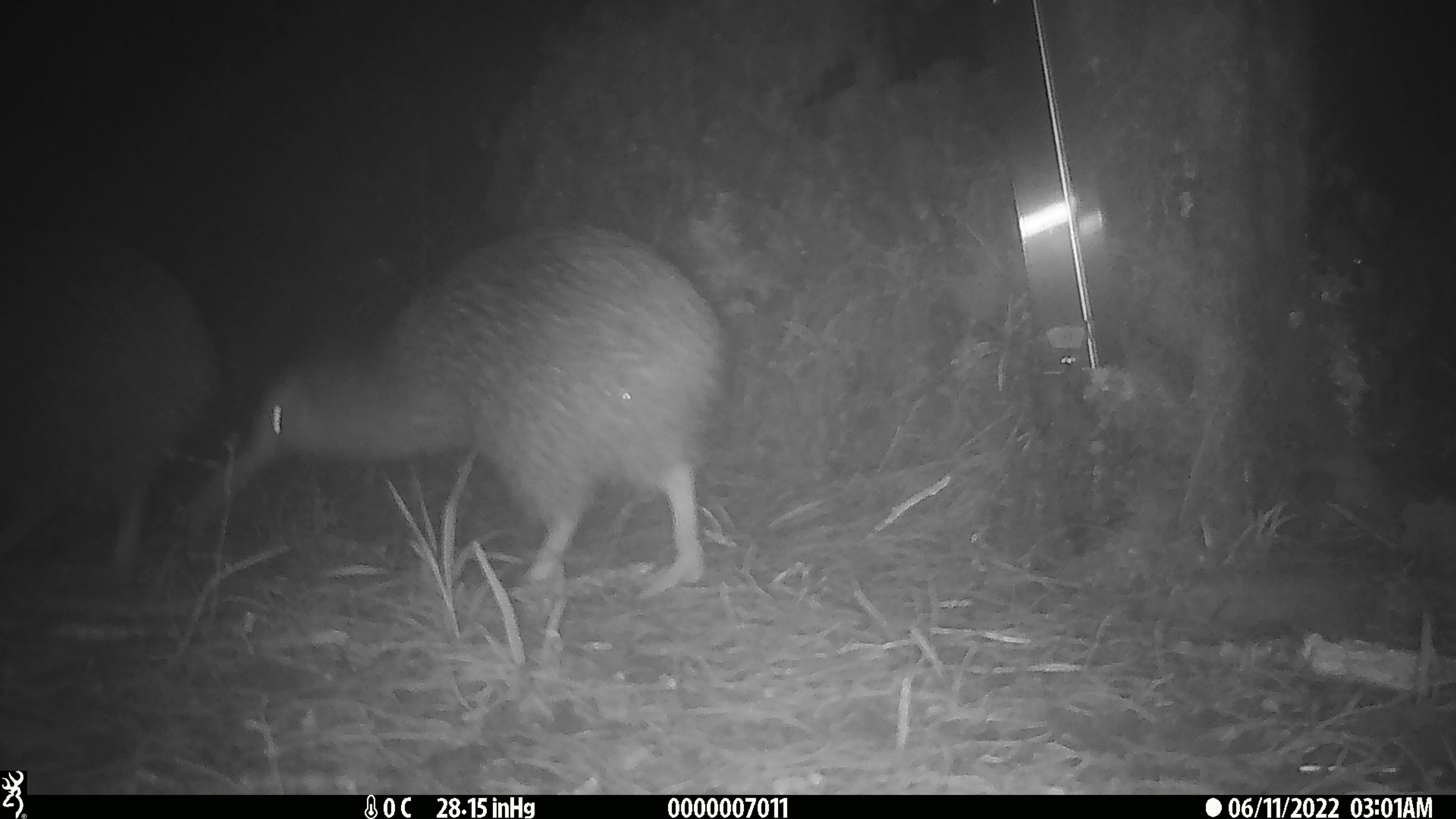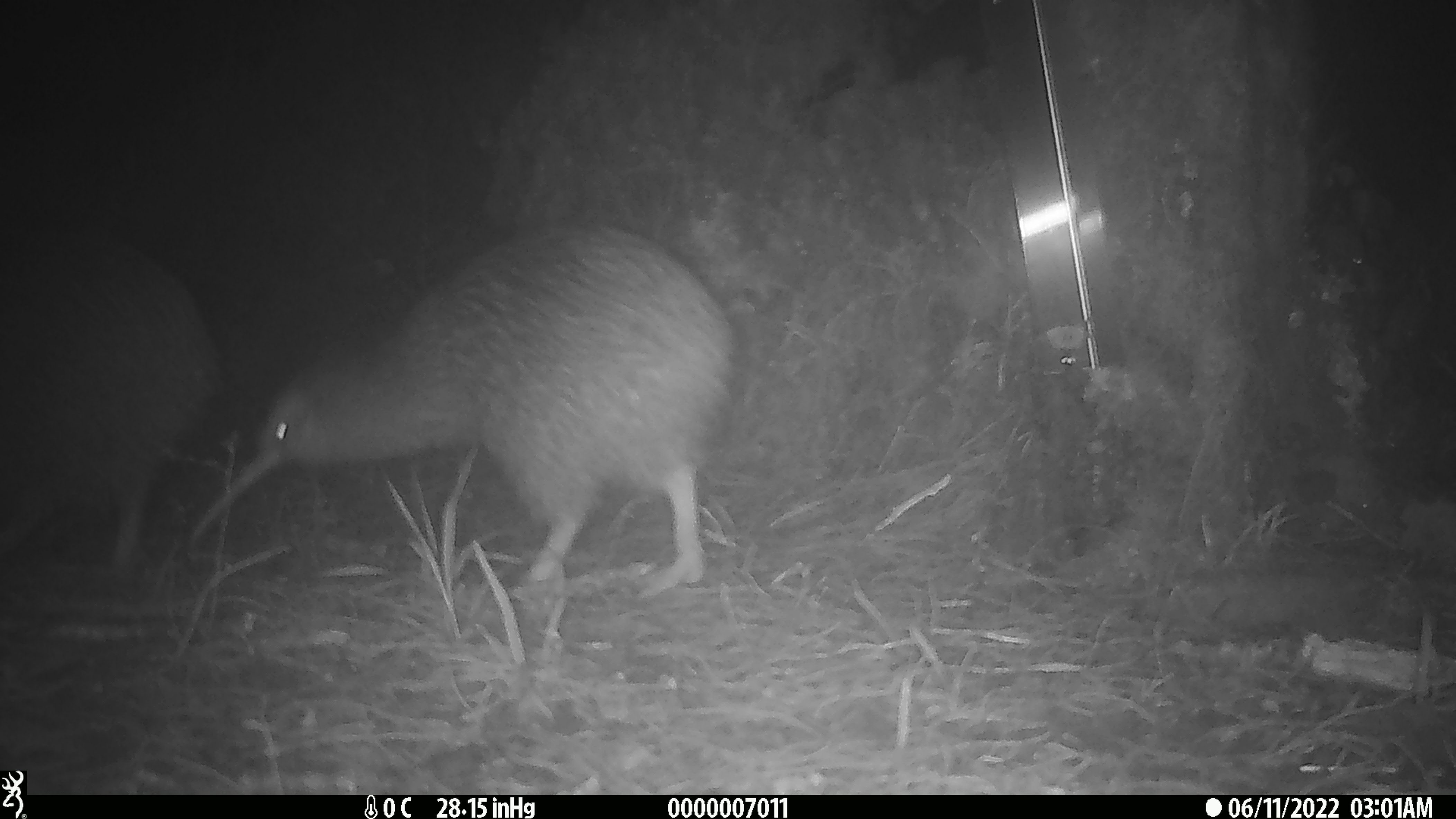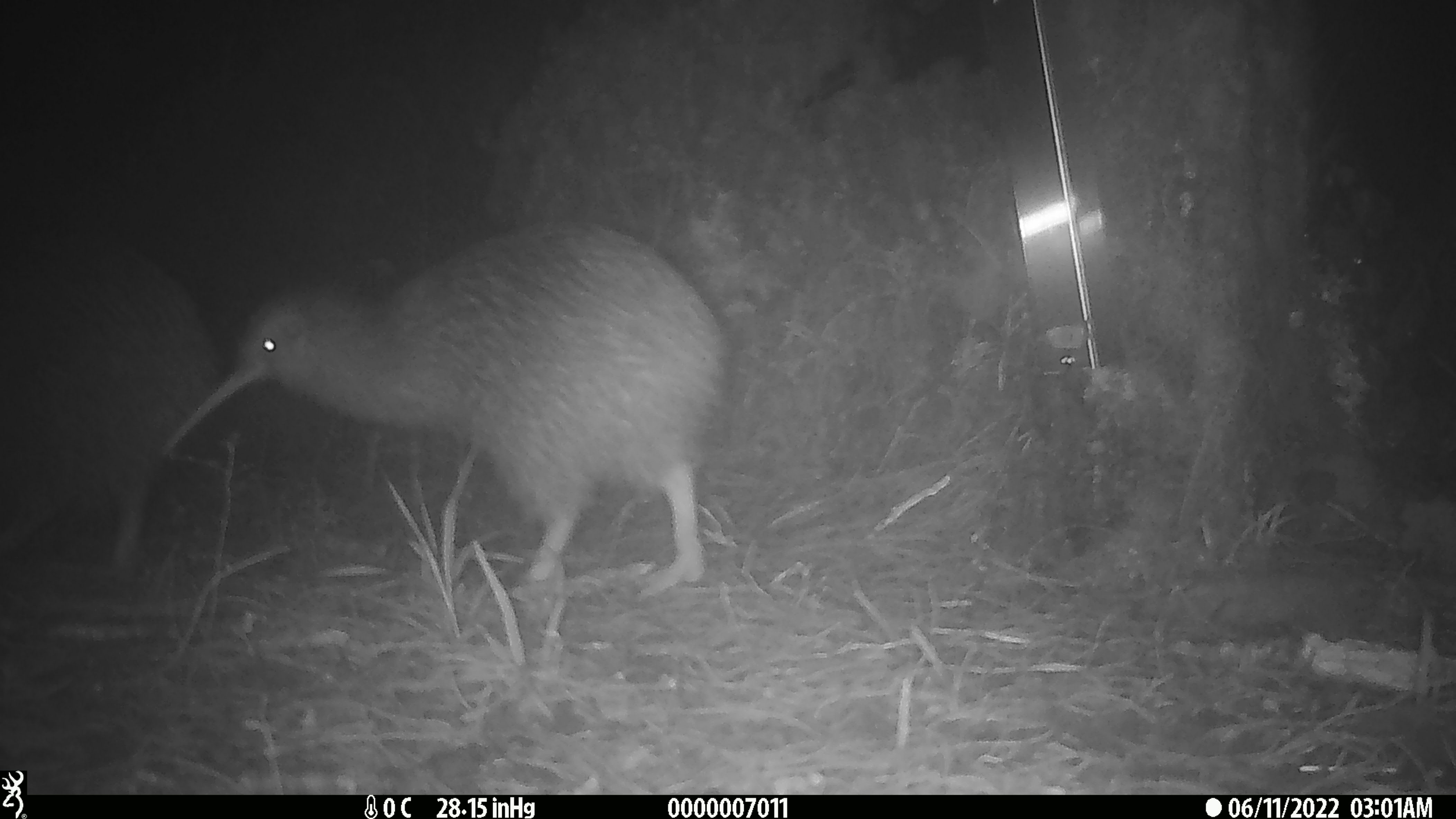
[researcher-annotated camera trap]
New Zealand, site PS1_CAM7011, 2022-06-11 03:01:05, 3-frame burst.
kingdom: Animalia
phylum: Chordata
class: Aves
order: Apterygiformes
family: Apterygidae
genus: Apteryx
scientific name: Apteryx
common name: kiwi